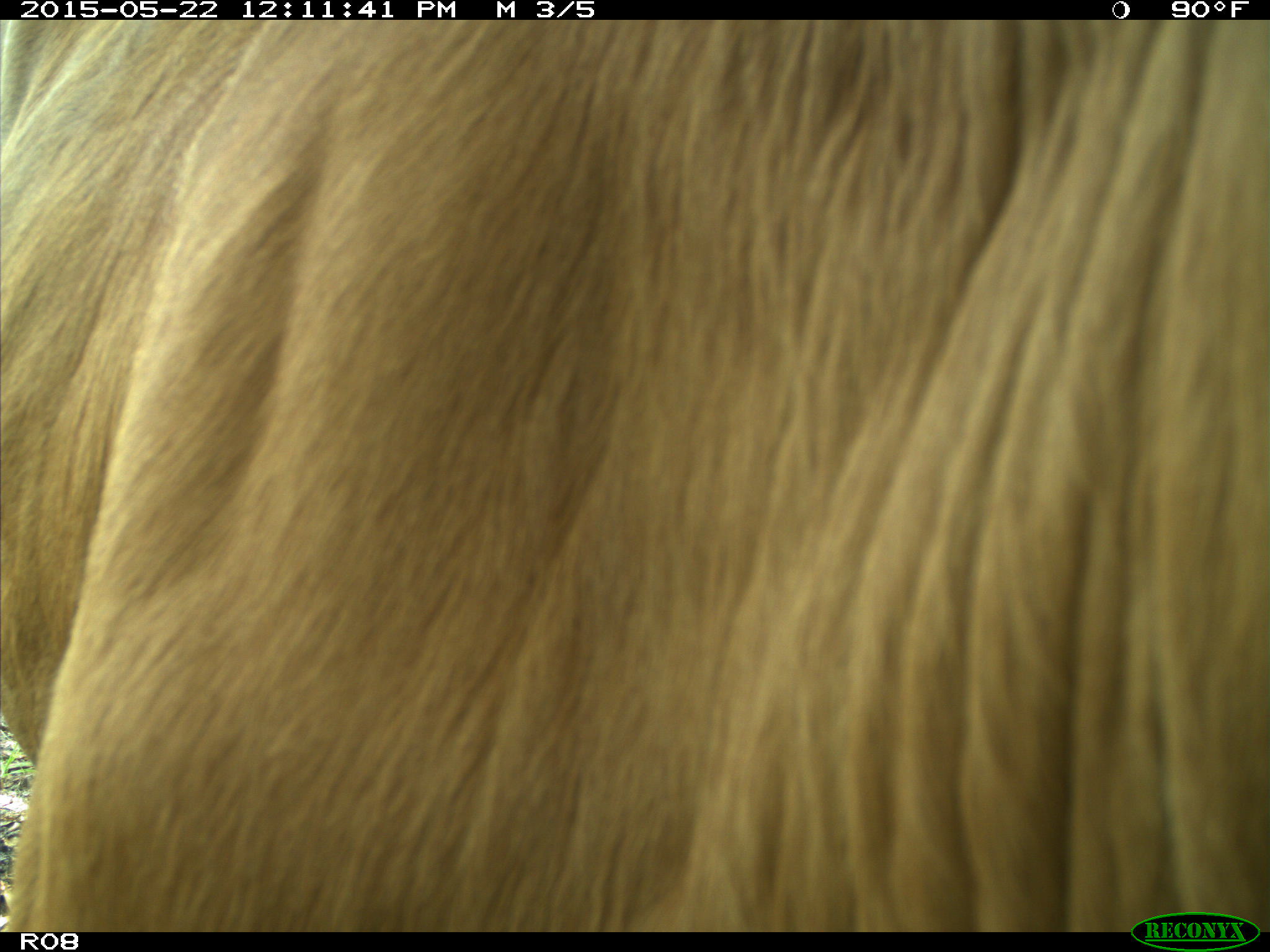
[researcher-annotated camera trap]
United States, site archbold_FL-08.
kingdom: Animalia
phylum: Chordata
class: Mammalia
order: Artiodactyla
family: Bovidae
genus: Bos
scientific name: Bos taurus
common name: domestic cow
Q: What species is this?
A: Bos taurus (domestic cow).